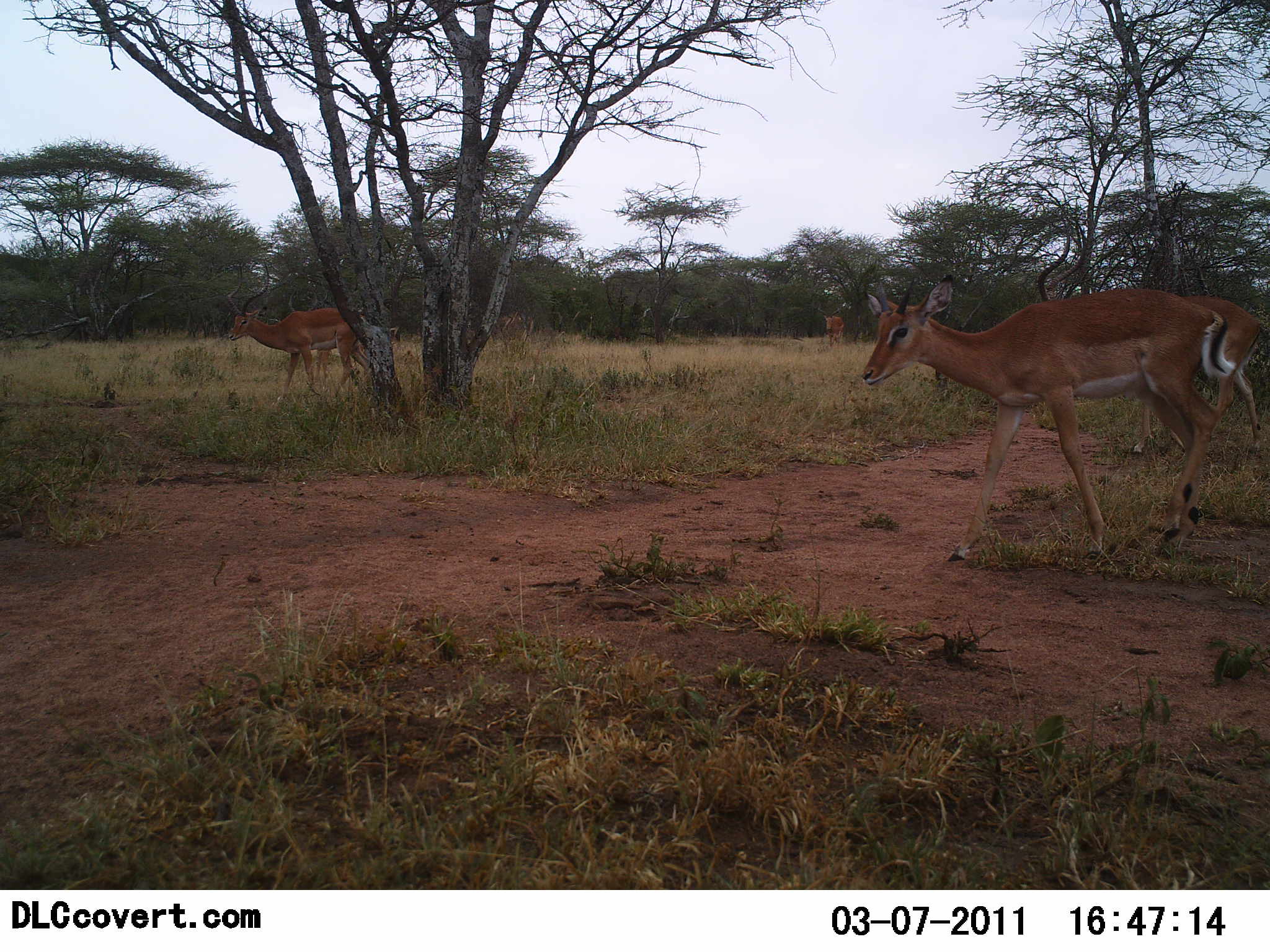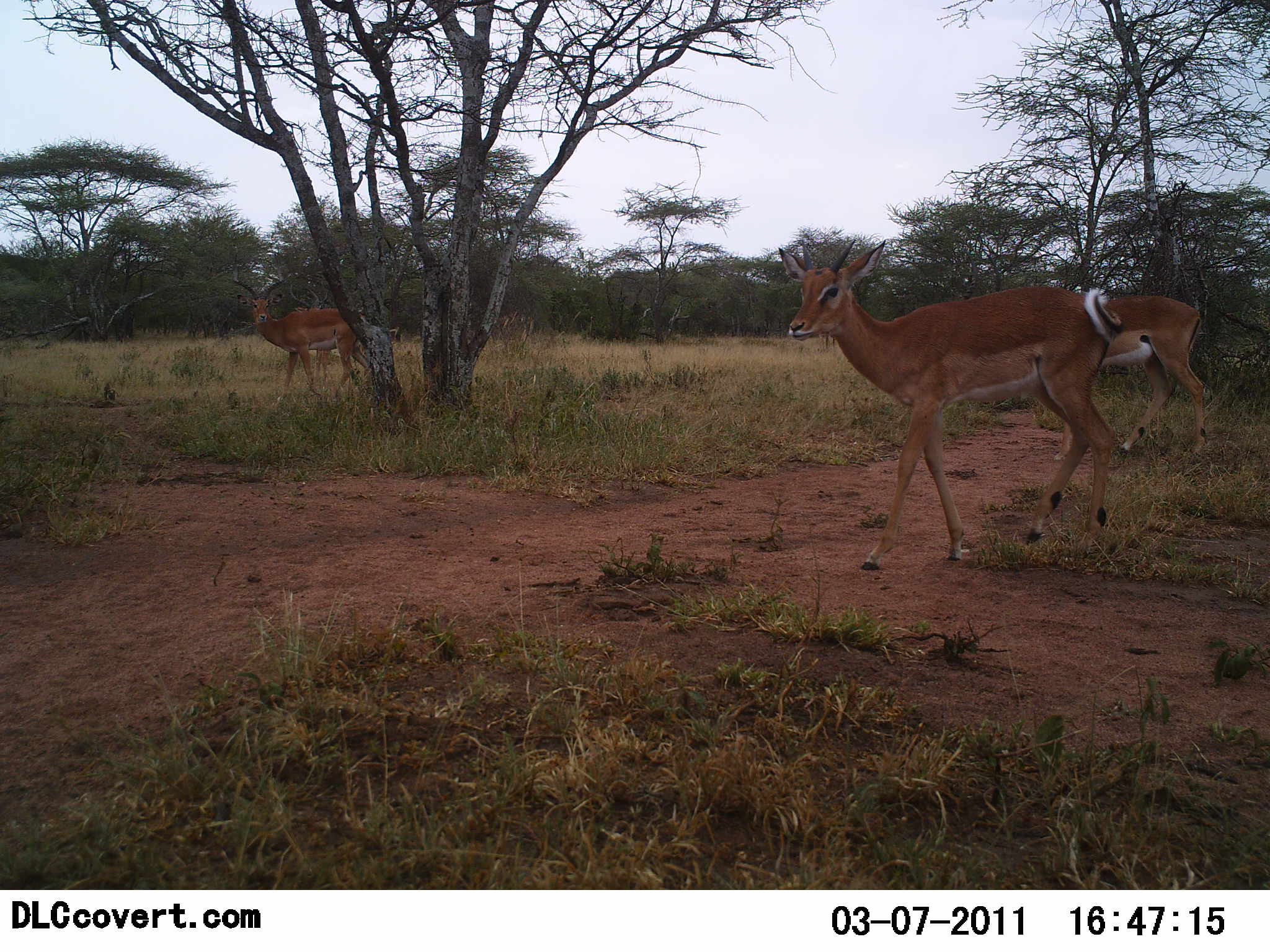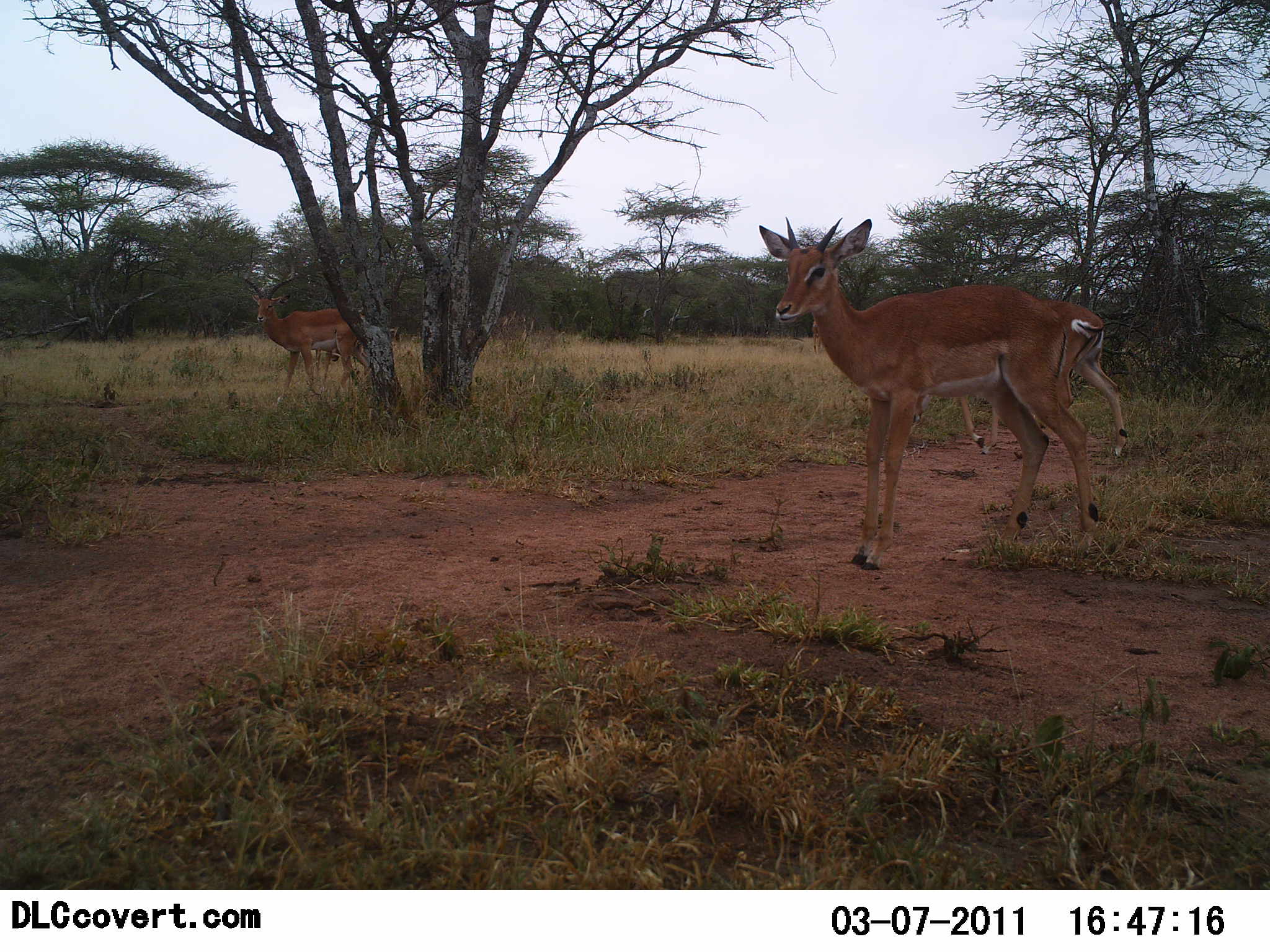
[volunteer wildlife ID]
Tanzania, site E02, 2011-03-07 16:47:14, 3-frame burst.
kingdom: Animalia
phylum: Chordata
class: Mammalia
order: Artiodactyla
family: Bovidae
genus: Aepyceros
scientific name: Aepyceros melampus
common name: impala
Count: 4.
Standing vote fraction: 36%.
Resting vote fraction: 0%.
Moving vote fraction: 100%.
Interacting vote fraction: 0%.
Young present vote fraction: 9%.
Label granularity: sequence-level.